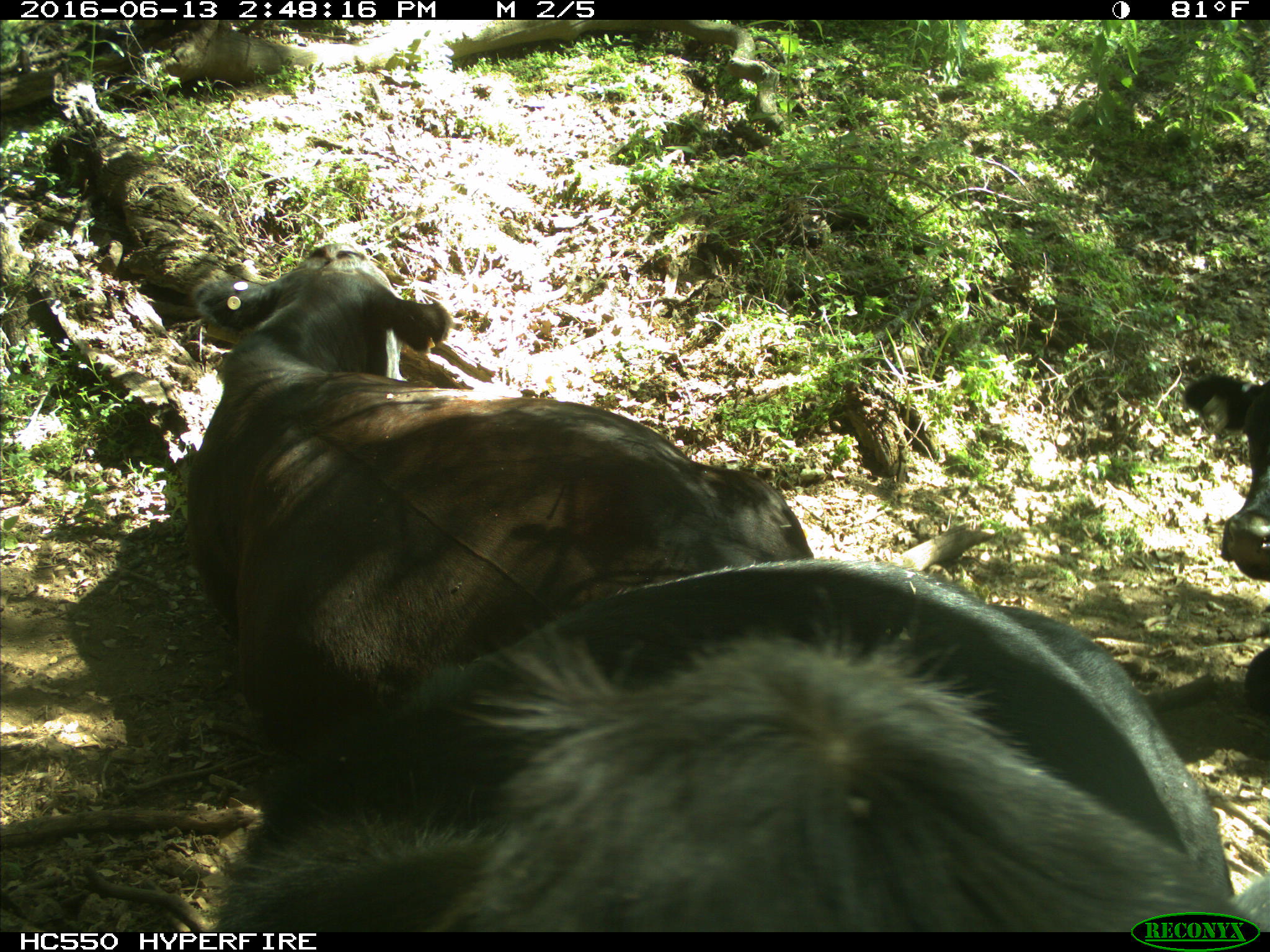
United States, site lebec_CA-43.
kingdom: Animalia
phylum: Chordata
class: Mammalia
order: Artiodactyla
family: Bovidae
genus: Bos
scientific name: Bos taurus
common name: domestic cow